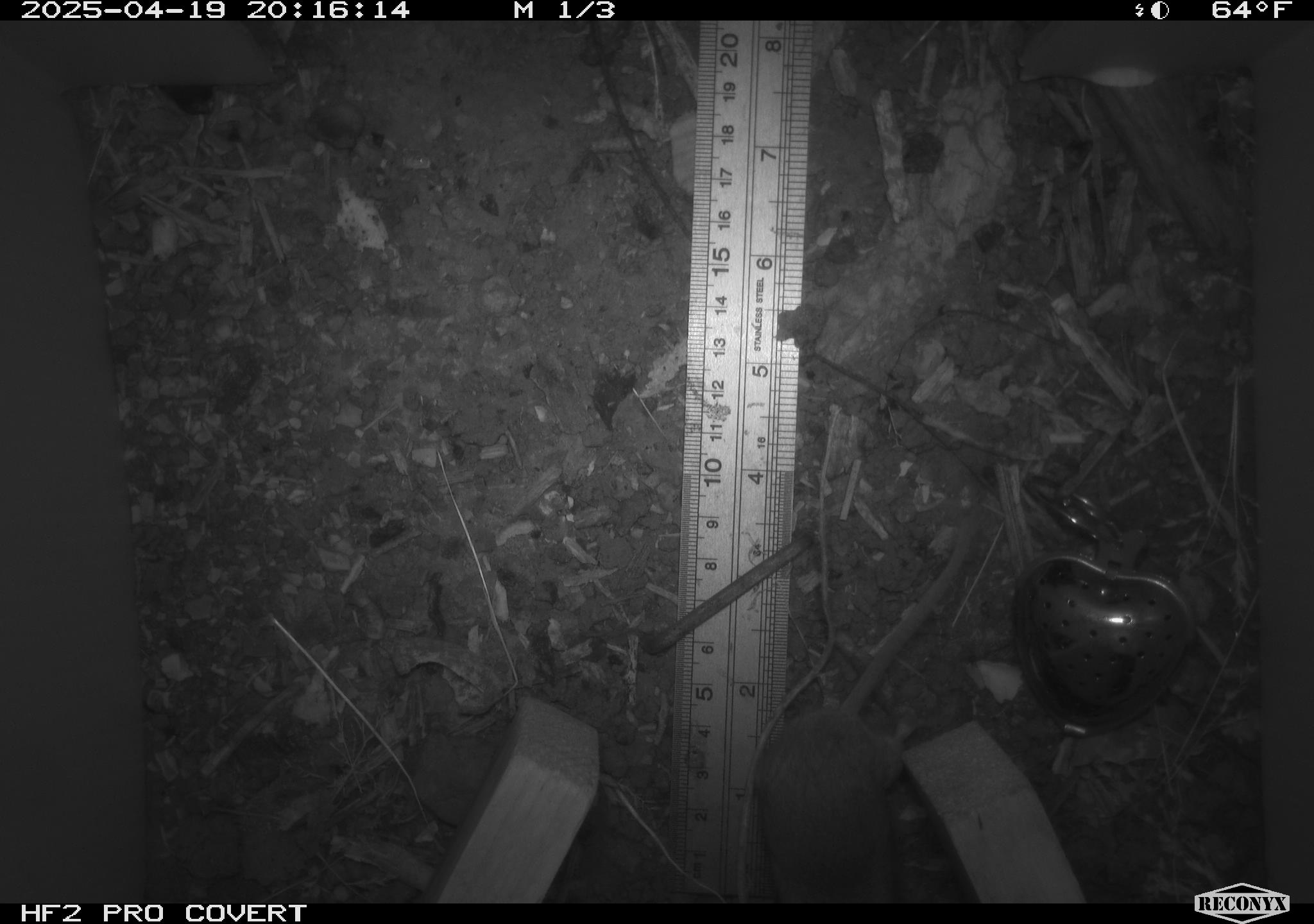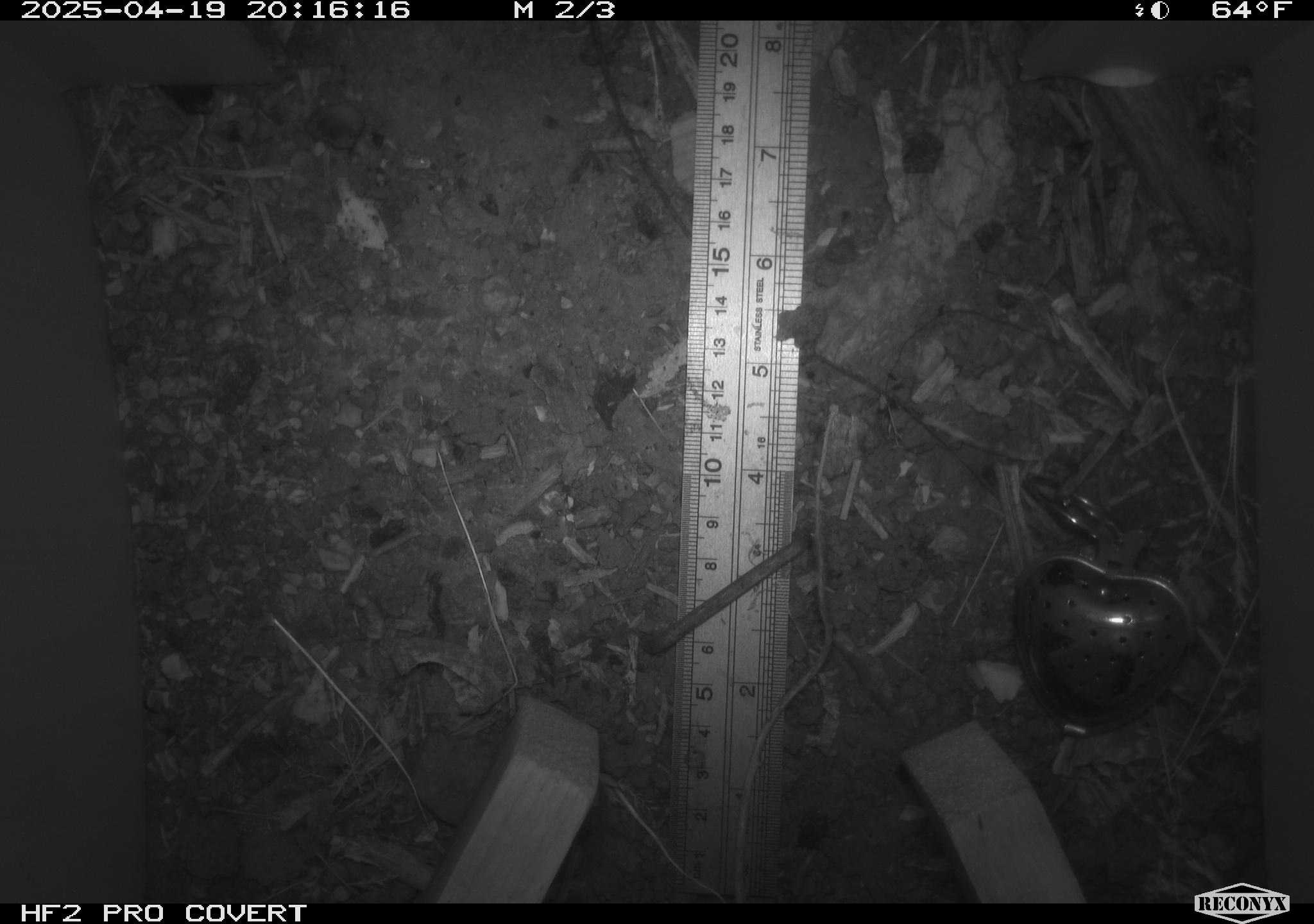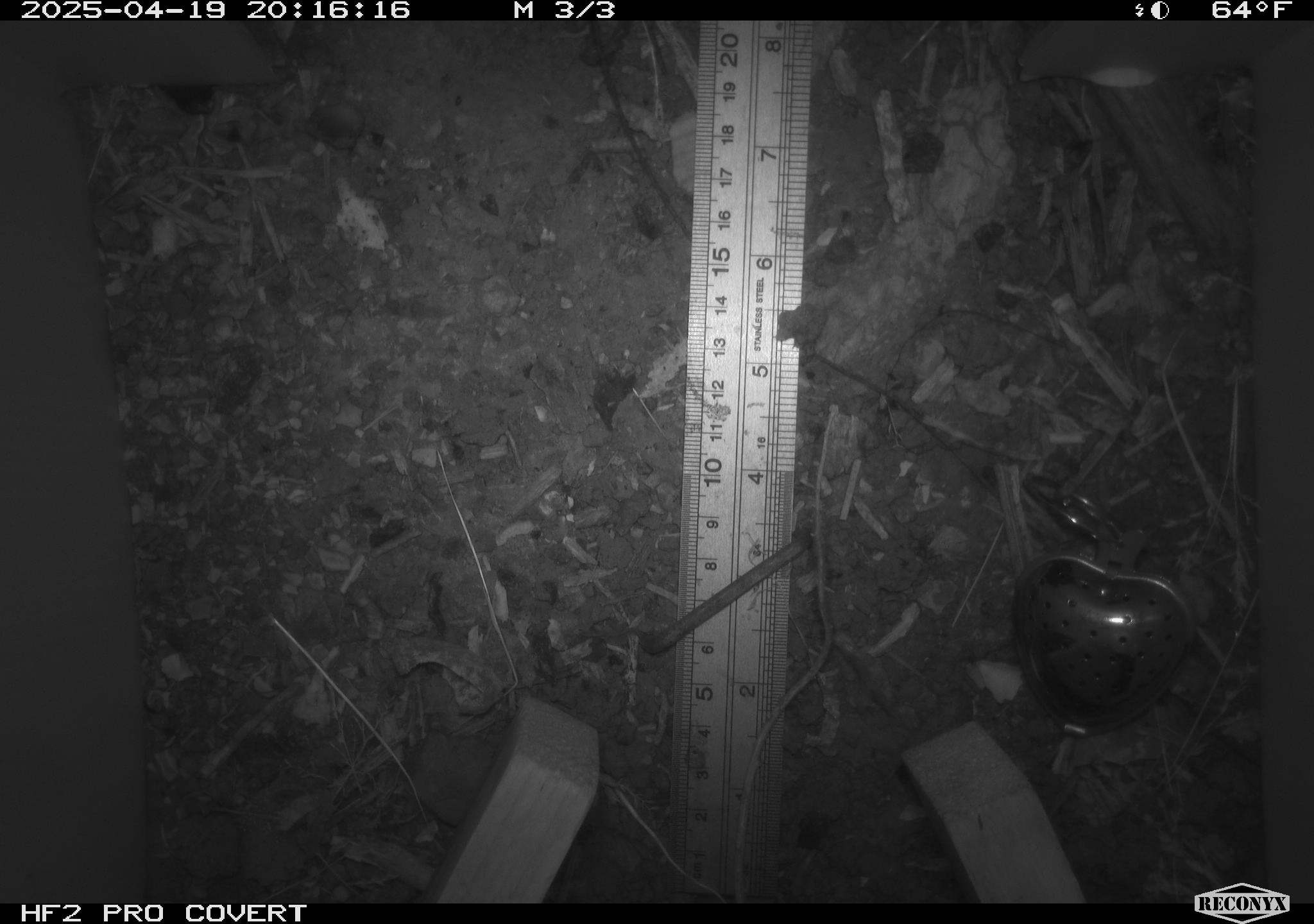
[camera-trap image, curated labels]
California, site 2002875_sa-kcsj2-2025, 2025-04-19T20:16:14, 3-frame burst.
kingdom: Animalia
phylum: Chordata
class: Mammalia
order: Rodentia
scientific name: Rodentia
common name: rodent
Rodent (Rodentia).